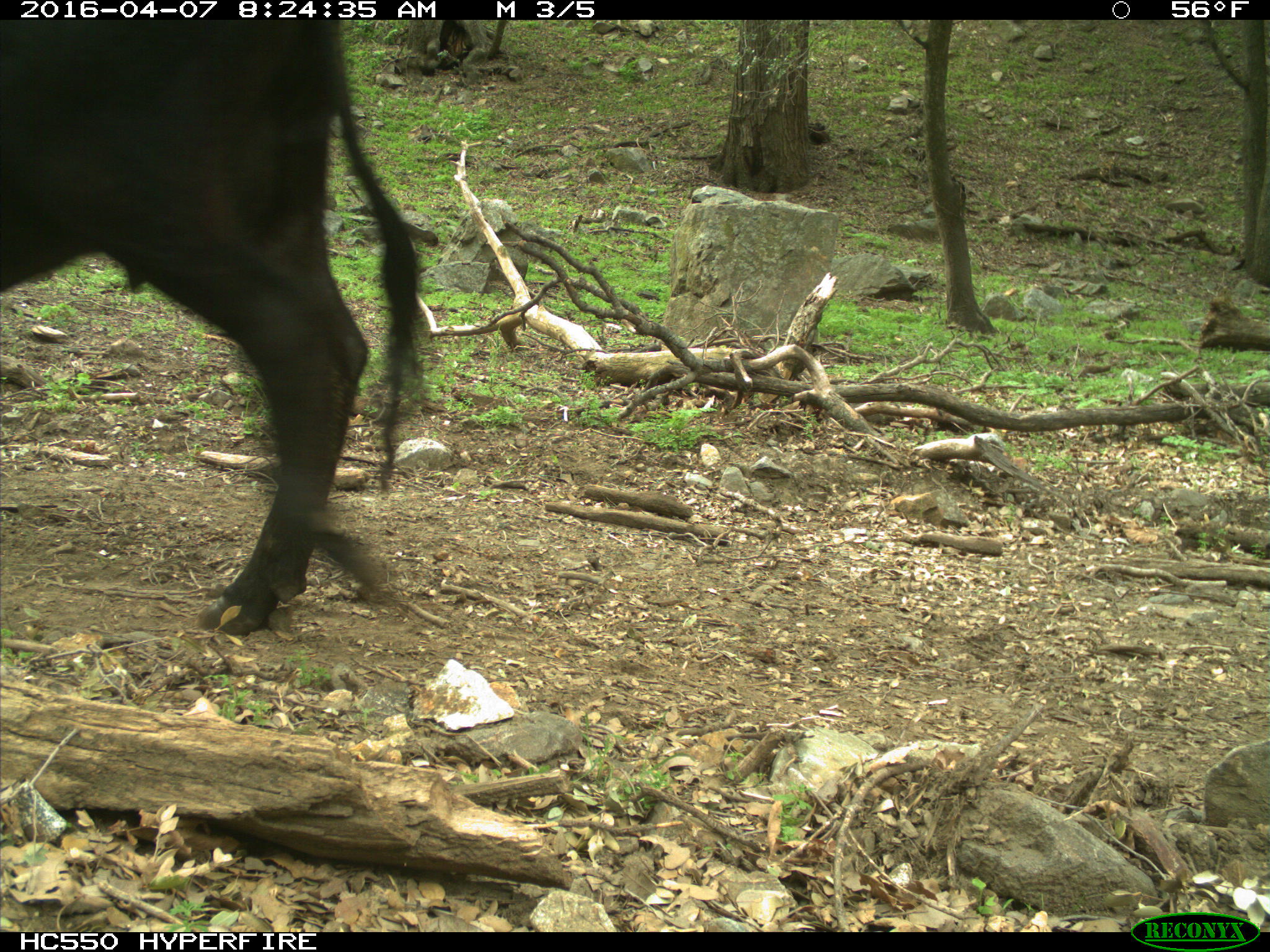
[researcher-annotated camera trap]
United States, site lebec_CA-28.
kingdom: Animalia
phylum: Chordata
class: Mammalia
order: Artiodactyla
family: Bovidae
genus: Bos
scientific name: Bos taurus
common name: domestic cow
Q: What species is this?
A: Bos taurus (domestic cow).